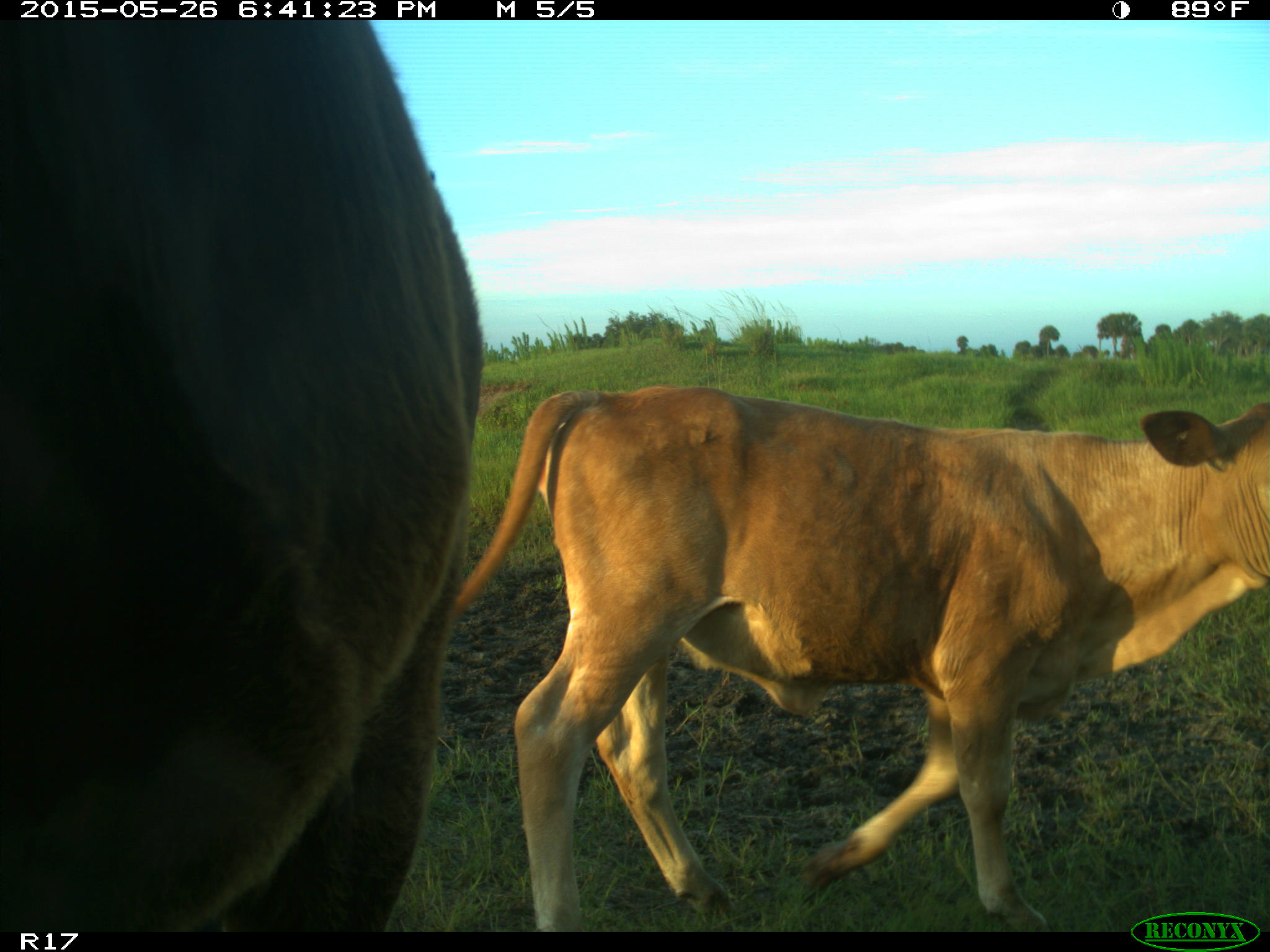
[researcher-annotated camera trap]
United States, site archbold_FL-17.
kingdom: Animalia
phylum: Chordata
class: Mammalia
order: Artiodactyla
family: Bovidae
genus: Bos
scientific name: Bos taurus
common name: domestic cow